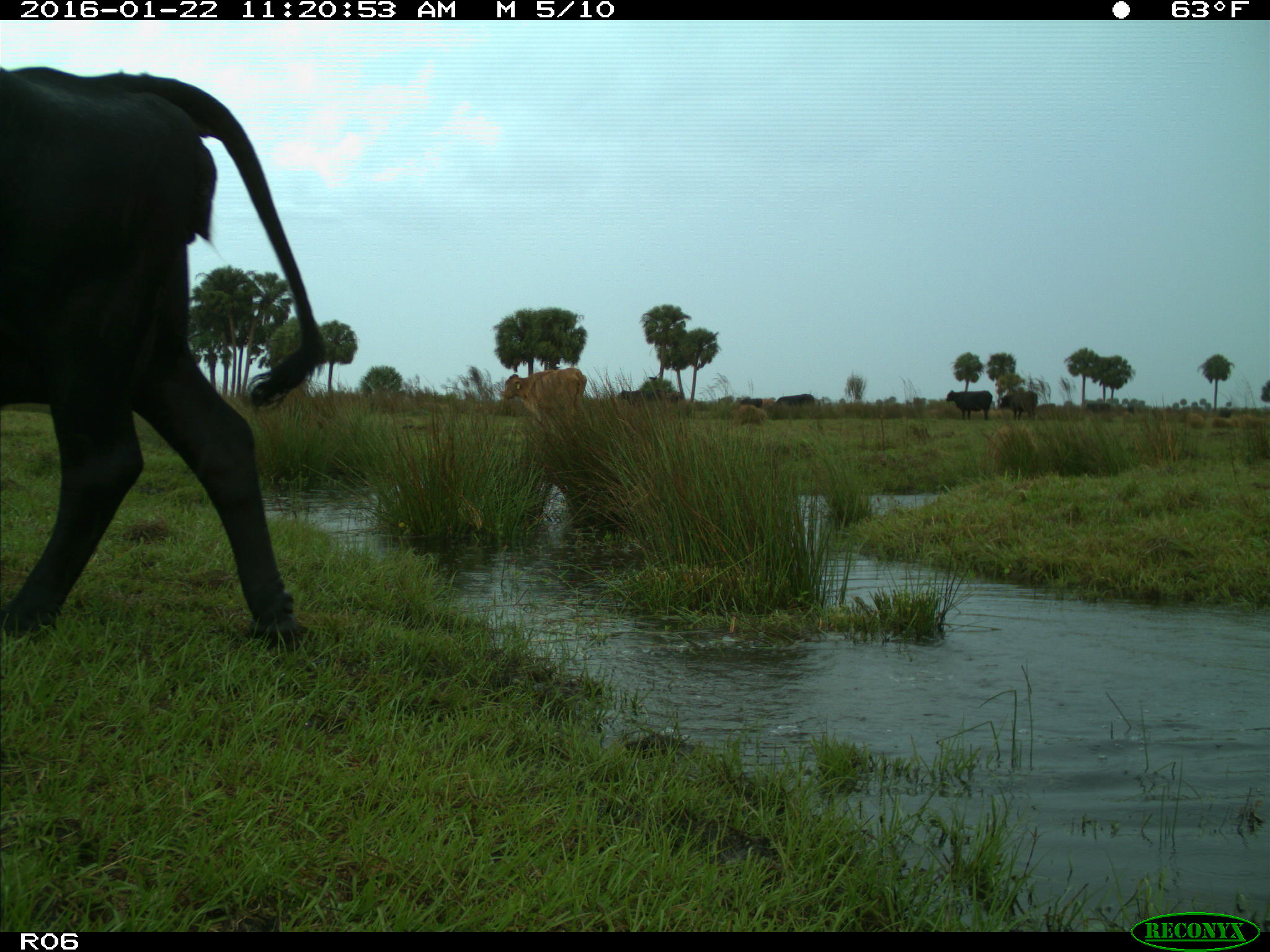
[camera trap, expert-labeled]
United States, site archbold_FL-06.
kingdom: Animalia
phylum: Chordata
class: Mammalia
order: Artiodactyla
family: Bovidae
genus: Bos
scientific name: Bos taurus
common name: domestic cow